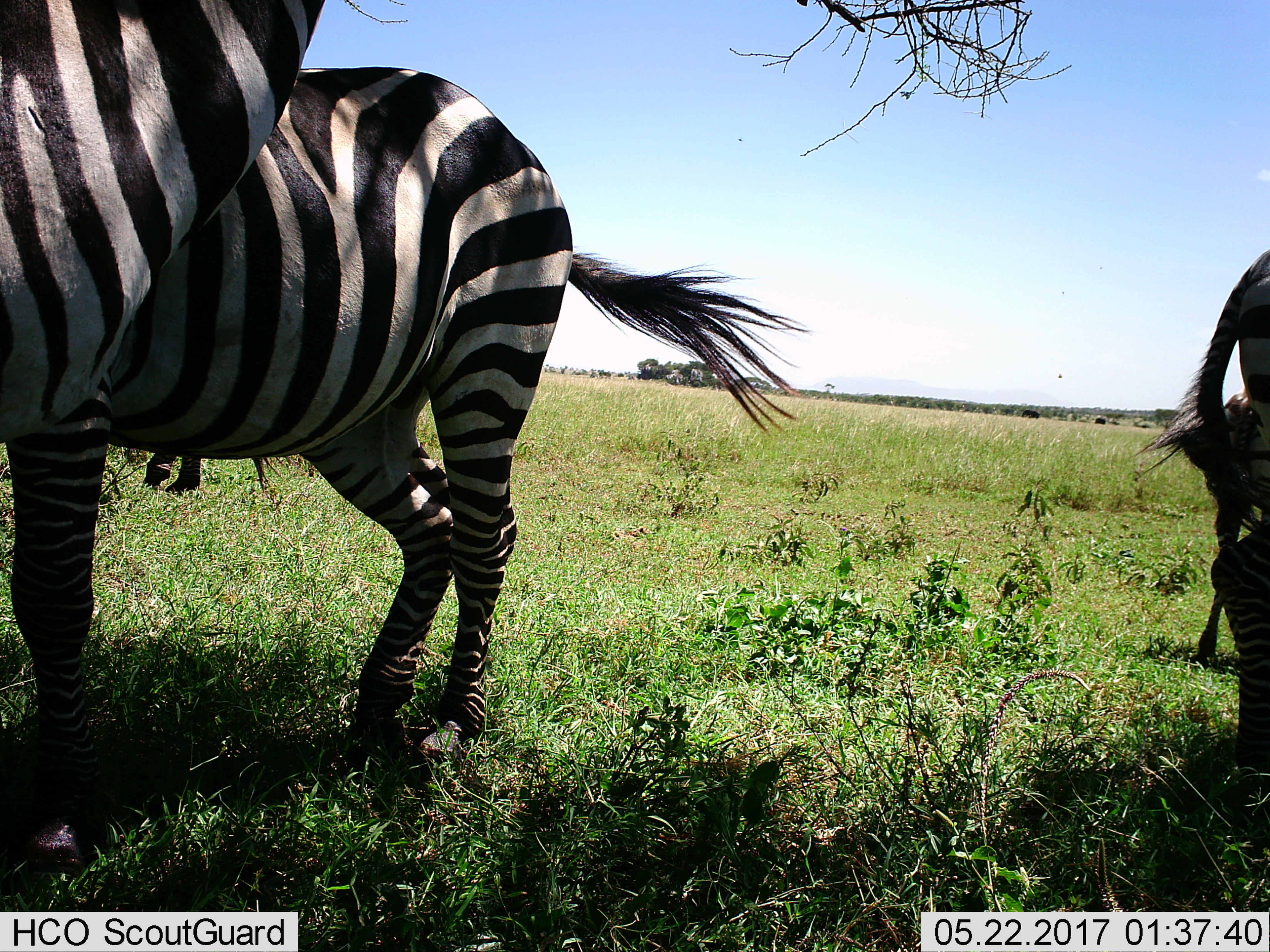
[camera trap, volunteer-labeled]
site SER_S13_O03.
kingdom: Animalia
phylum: Chordata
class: Mammalia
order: Perissodactyla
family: Equidae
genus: Equus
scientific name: Equus quagga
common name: plains zebra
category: zebraplains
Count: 4.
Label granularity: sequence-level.